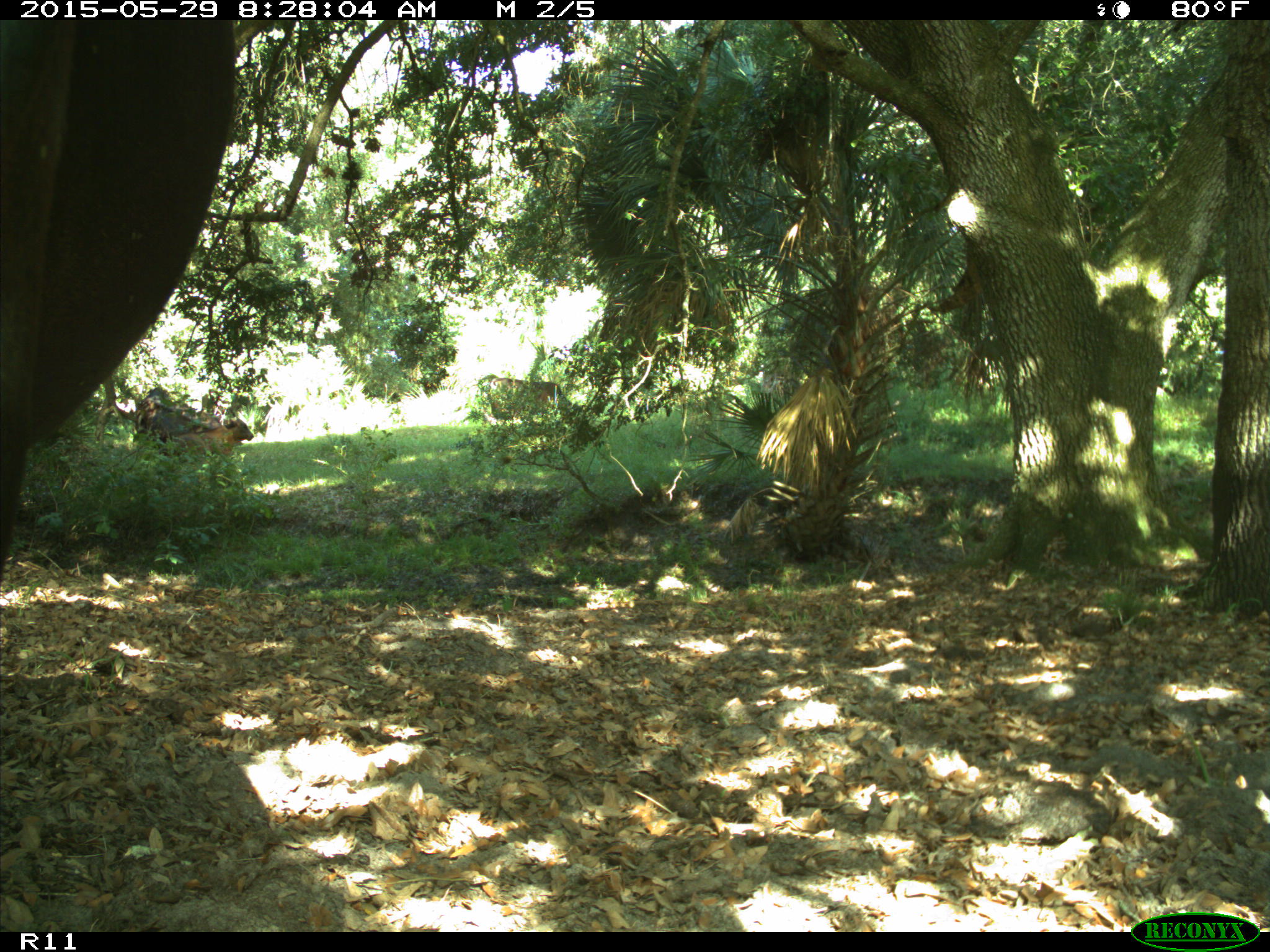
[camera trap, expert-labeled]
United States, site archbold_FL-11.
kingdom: Animalia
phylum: Chordata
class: Mammalia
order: Artiodactyla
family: Bovidae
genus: Bos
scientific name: Bos taurus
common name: domestic cow